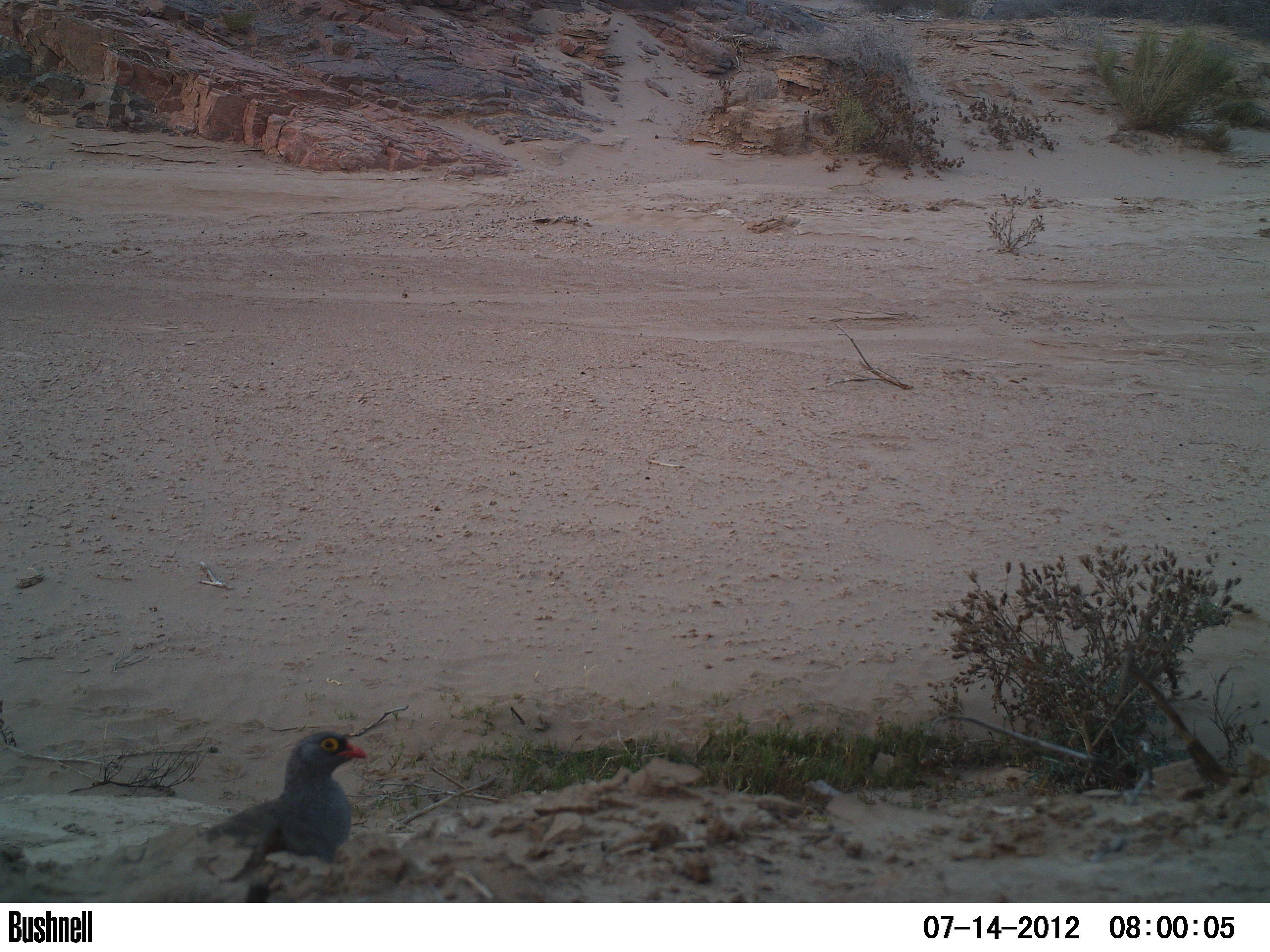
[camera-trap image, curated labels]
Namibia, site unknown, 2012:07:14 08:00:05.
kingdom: Animalia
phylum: Chordata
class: Aves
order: Galliformes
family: Phasianidae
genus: Francolinus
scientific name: Francolinus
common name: francolins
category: cn-francolins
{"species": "cn-francolins (francolins) (Francolinus)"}